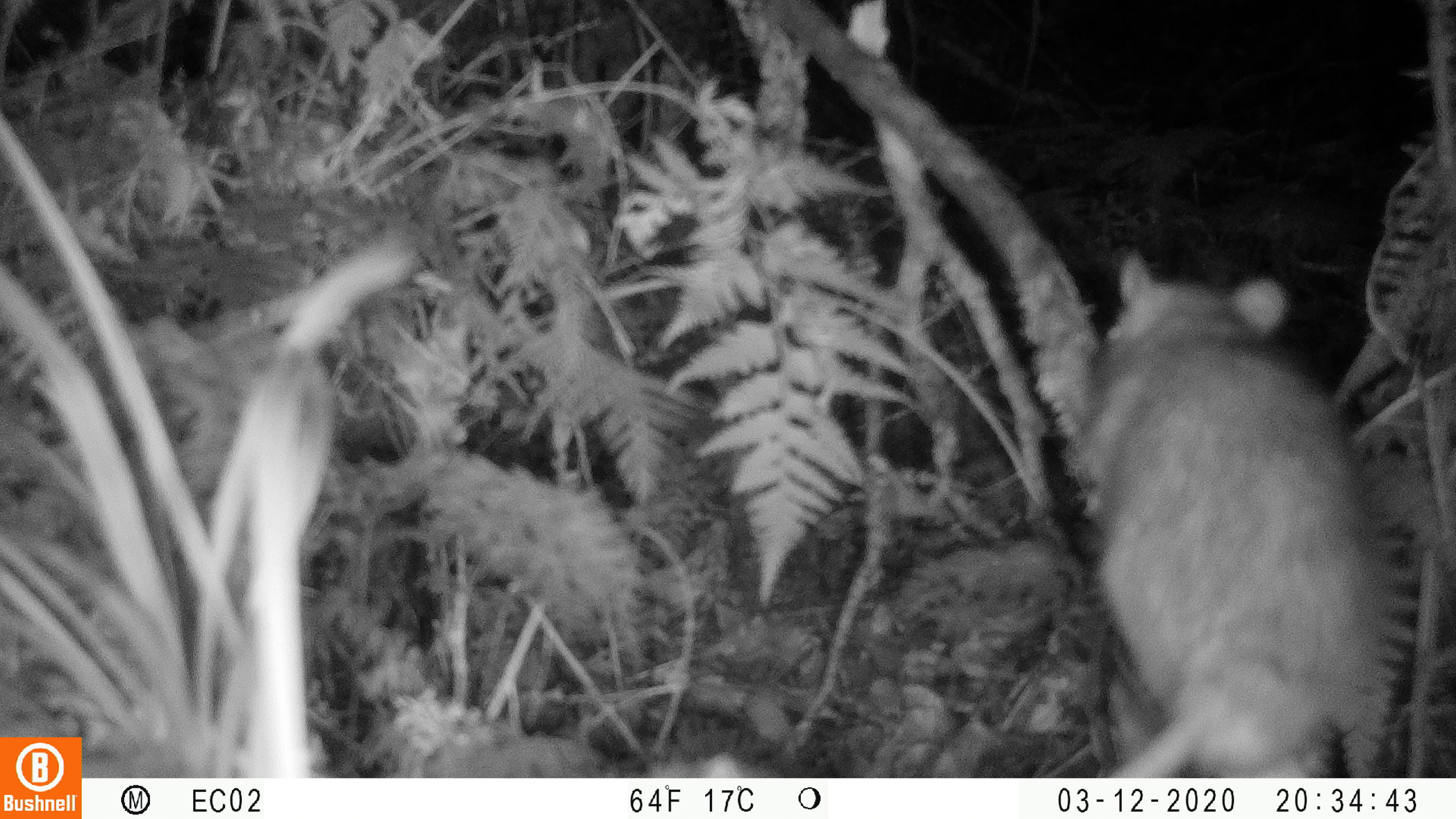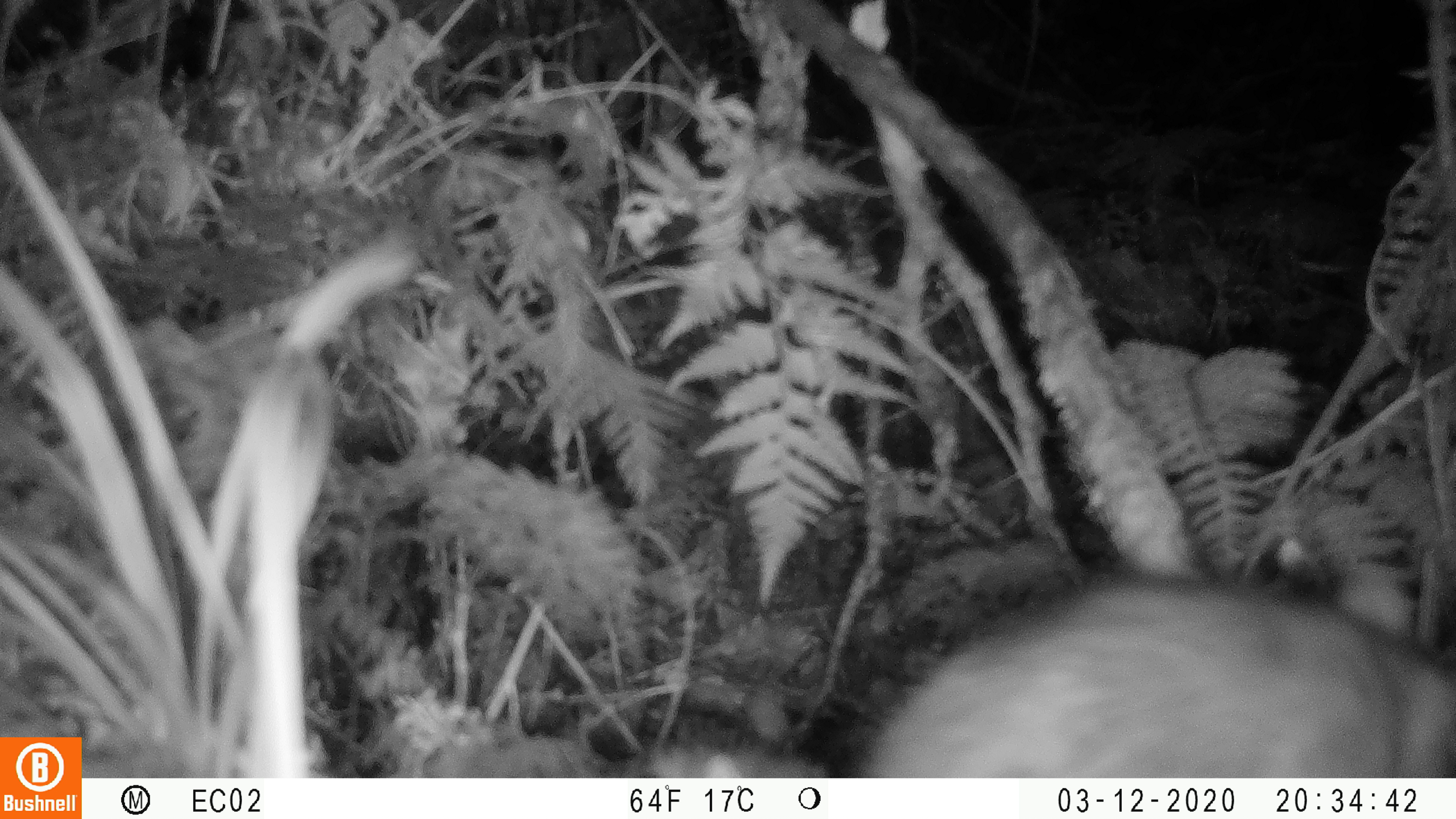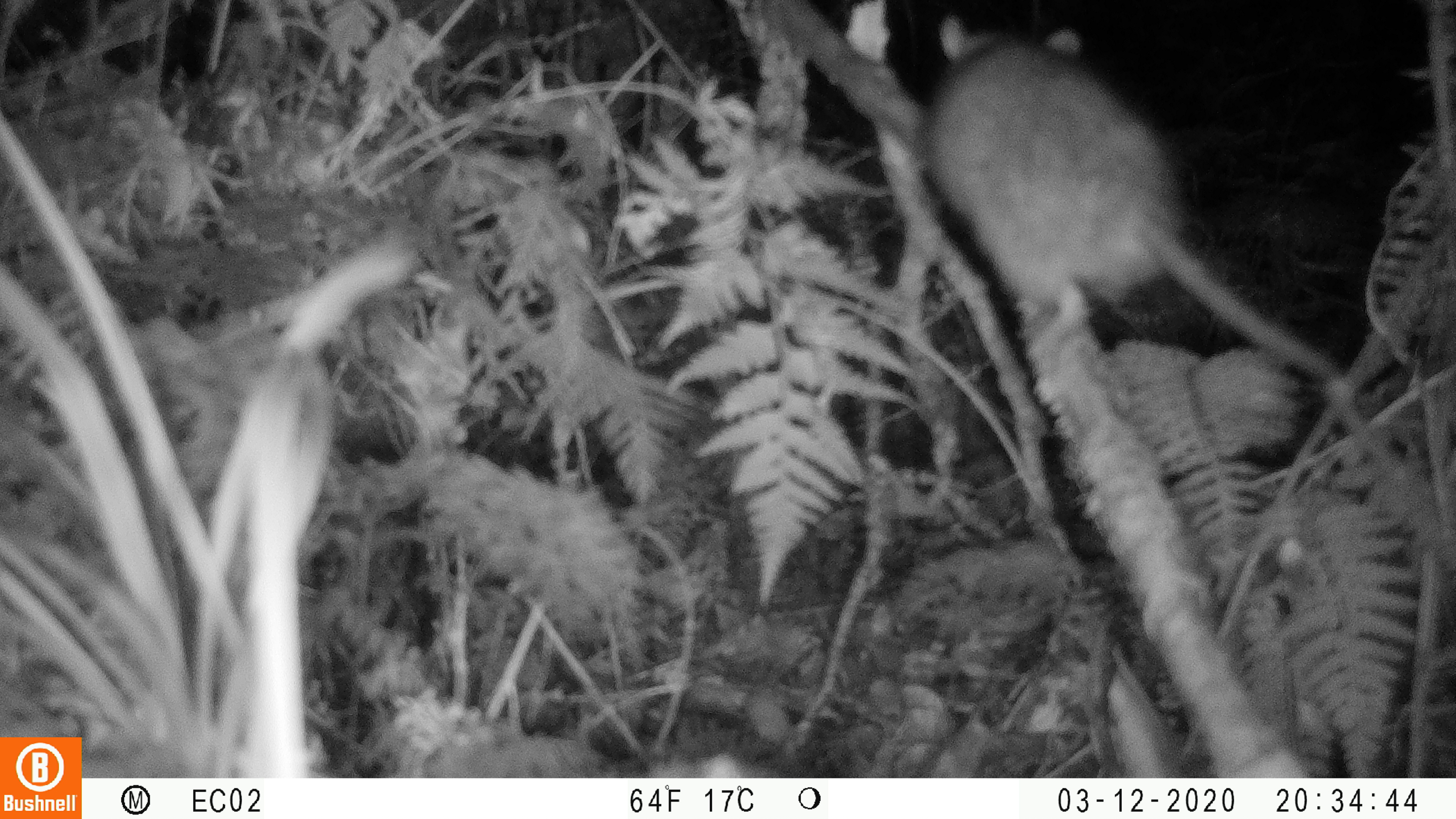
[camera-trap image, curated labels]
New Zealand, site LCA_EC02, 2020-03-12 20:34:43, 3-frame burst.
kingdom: Animalia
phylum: Chordata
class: Mammalia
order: Rodentia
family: Muridae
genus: Rattus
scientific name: Rattus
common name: rat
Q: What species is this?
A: Rat (Rattus).